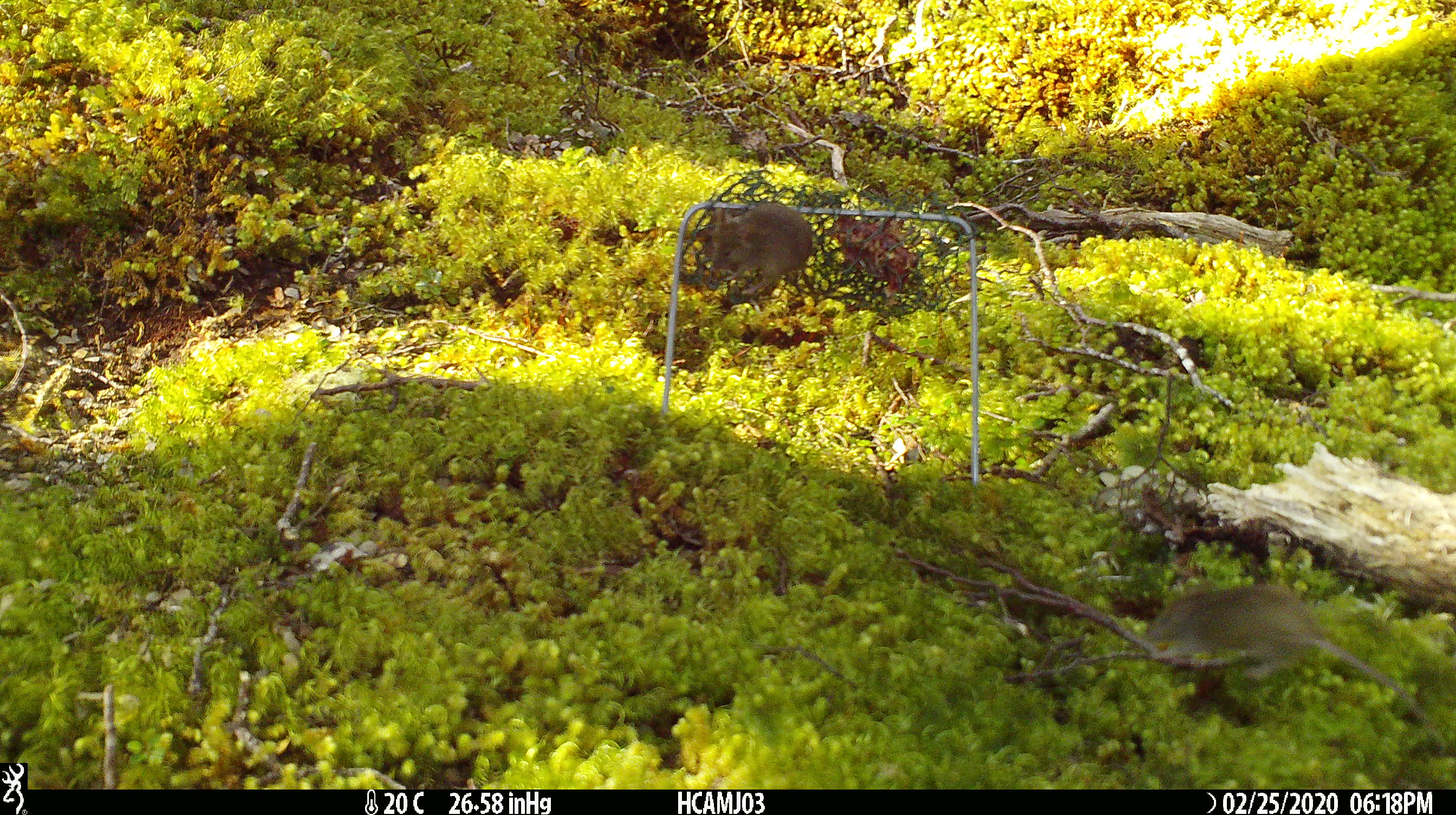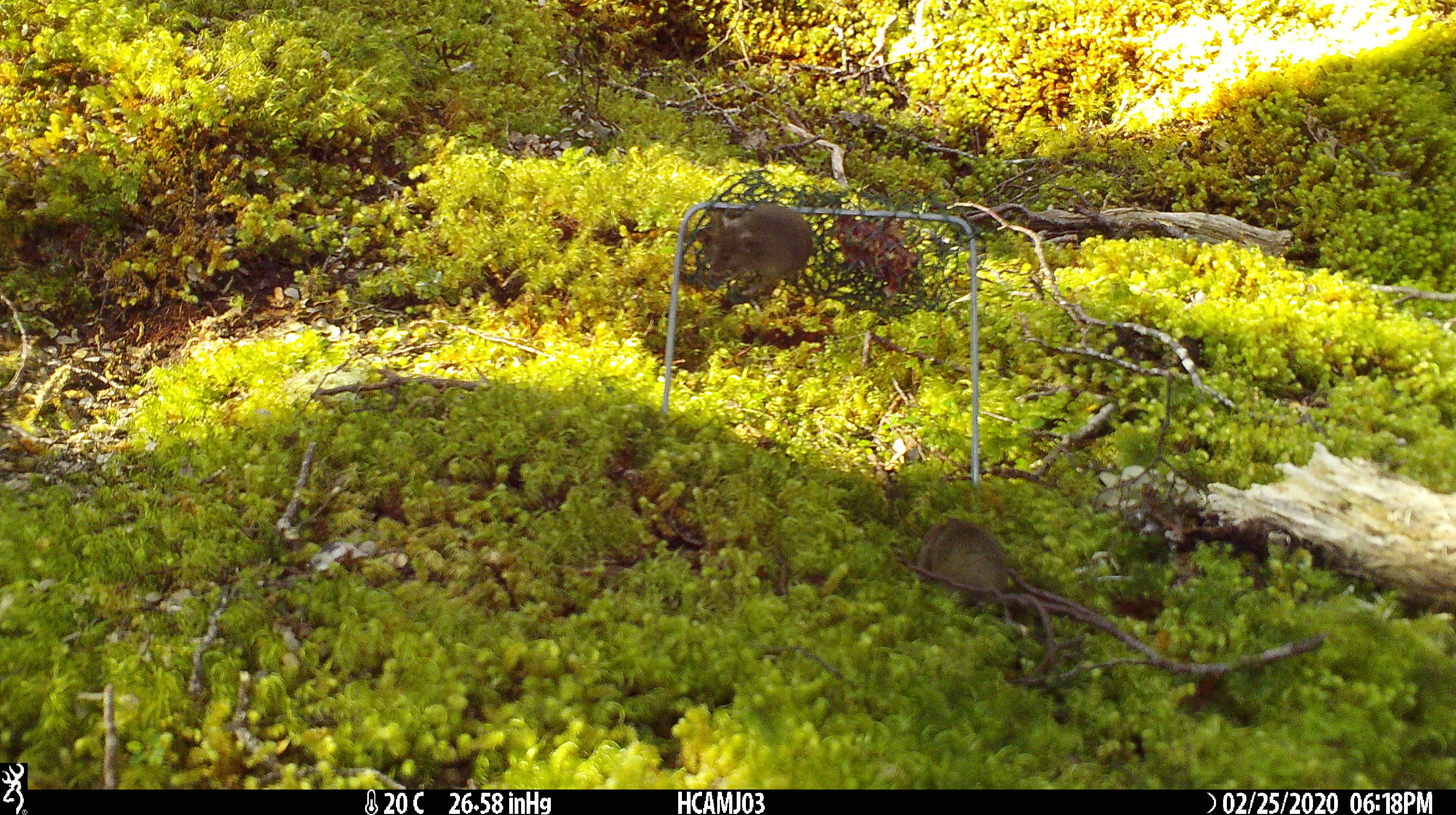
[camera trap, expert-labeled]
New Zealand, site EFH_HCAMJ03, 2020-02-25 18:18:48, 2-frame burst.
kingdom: Animalia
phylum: Chordata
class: Mammalia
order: Rodentia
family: Muridae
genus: Mus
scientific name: Mus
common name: mouse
Mouse (Mus).